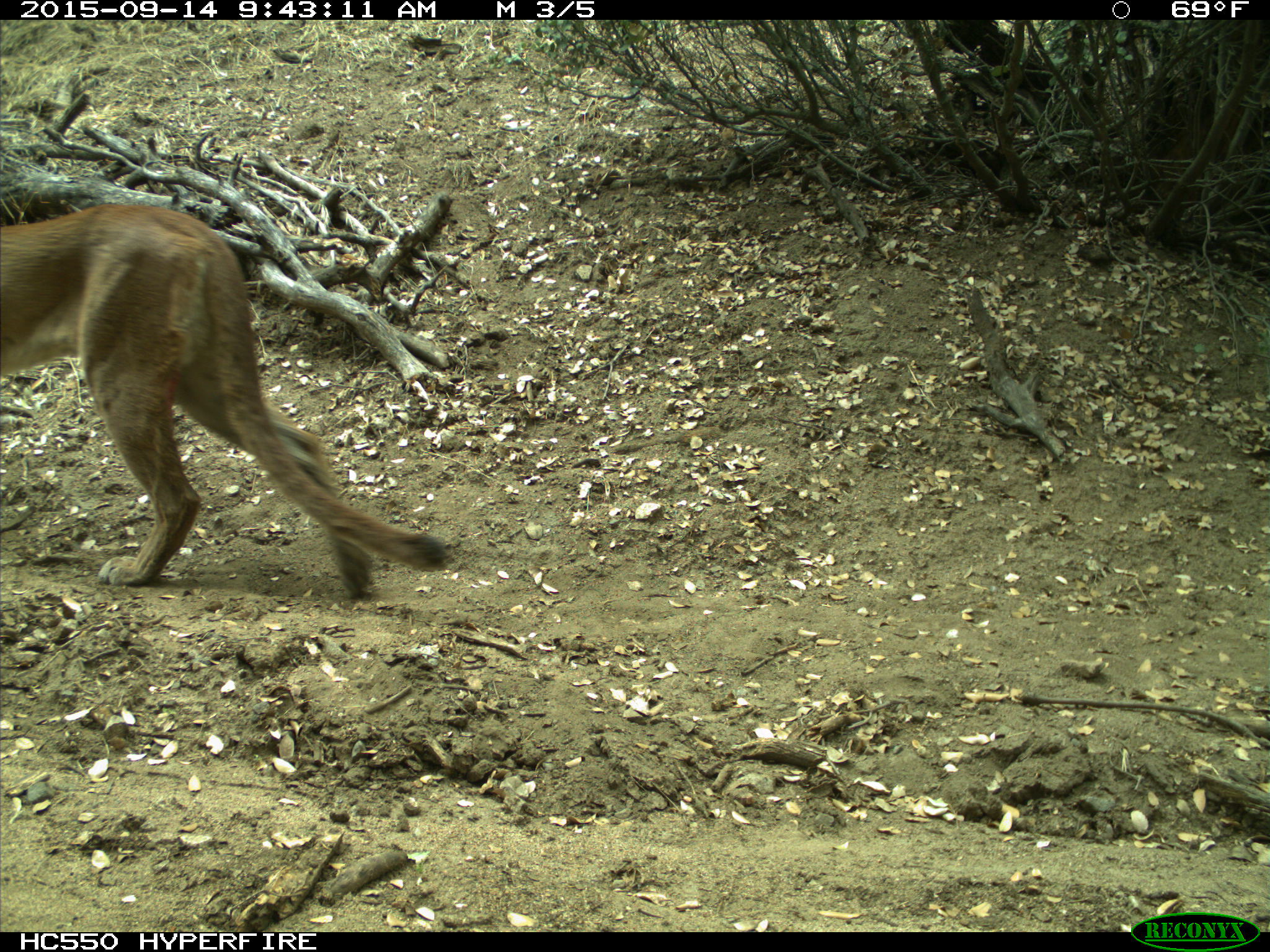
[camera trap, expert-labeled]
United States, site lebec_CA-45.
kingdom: Animalia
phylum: Chordata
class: Mammalia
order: Carnivora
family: Felidae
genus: Puma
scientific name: Puma concolor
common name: mountain lion